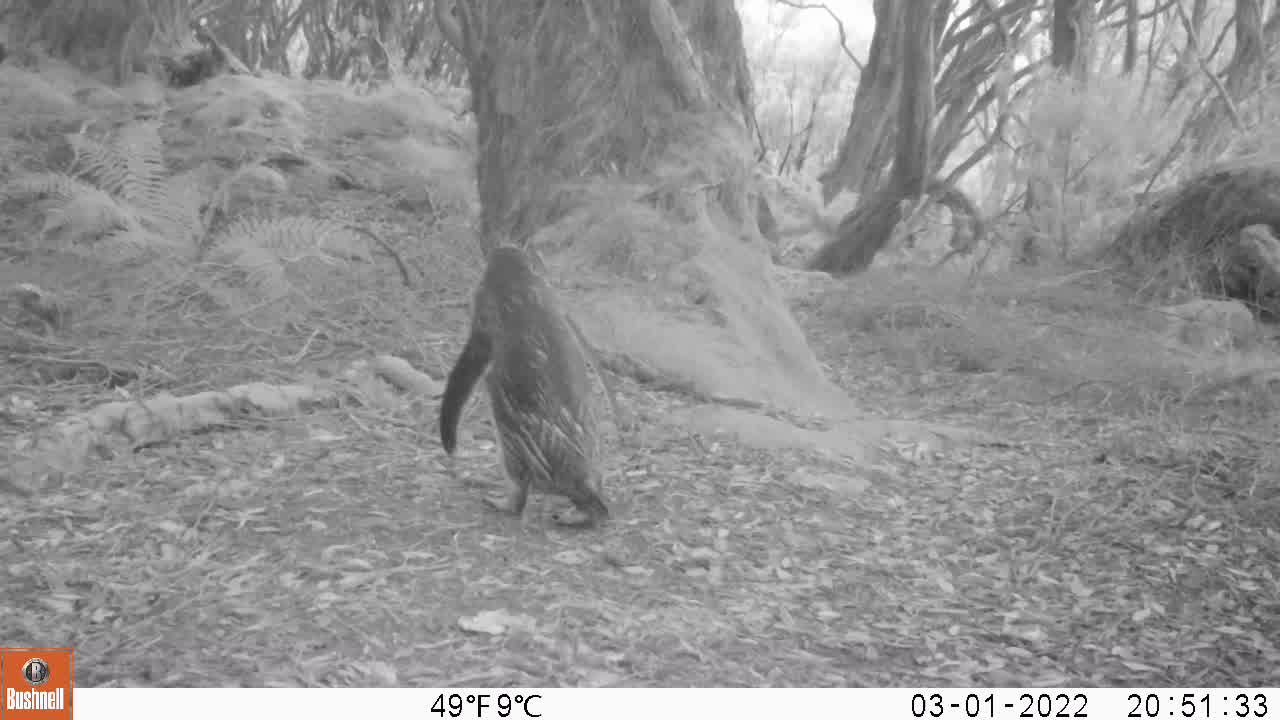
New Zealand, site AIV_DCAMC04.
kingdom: Animalia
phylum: Chordata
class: Aves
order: Sphenisciformes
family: Spheniscidae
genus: Megadyptes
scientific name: Megadyptes antipodes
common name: yellow-eyed penguin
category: yellow eyed penguin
Yellow eyed penguin (yellow-eyed penguin) (Megadyptes antipodes).